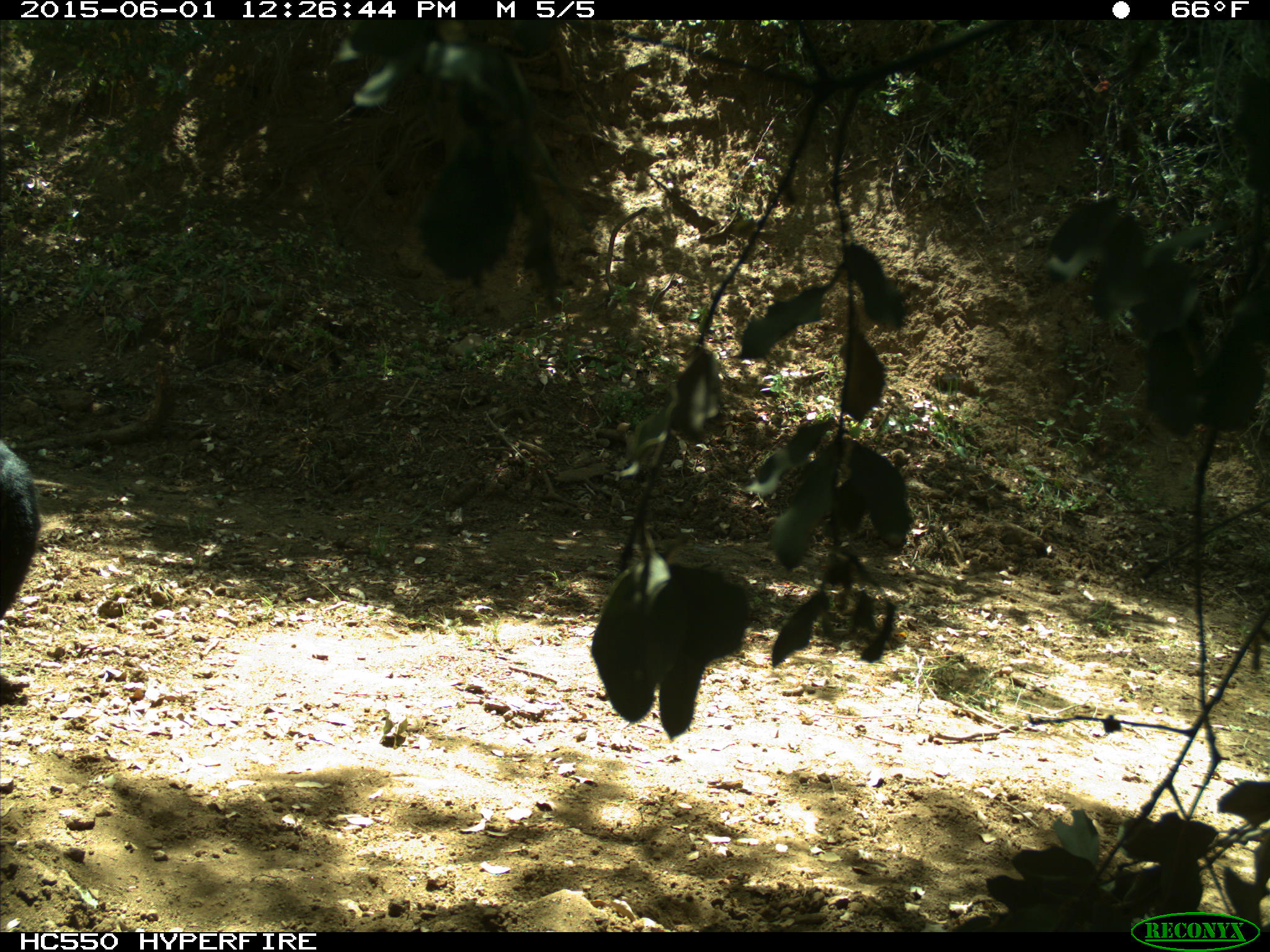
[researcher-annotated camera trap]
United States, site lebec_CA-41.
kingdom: Animalia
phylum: Chordata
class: Mammalia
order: Artiodactyla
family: Bovidae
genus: Bos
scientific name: Bos taurus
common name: domestic cow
Bos taurus (domestic cow).